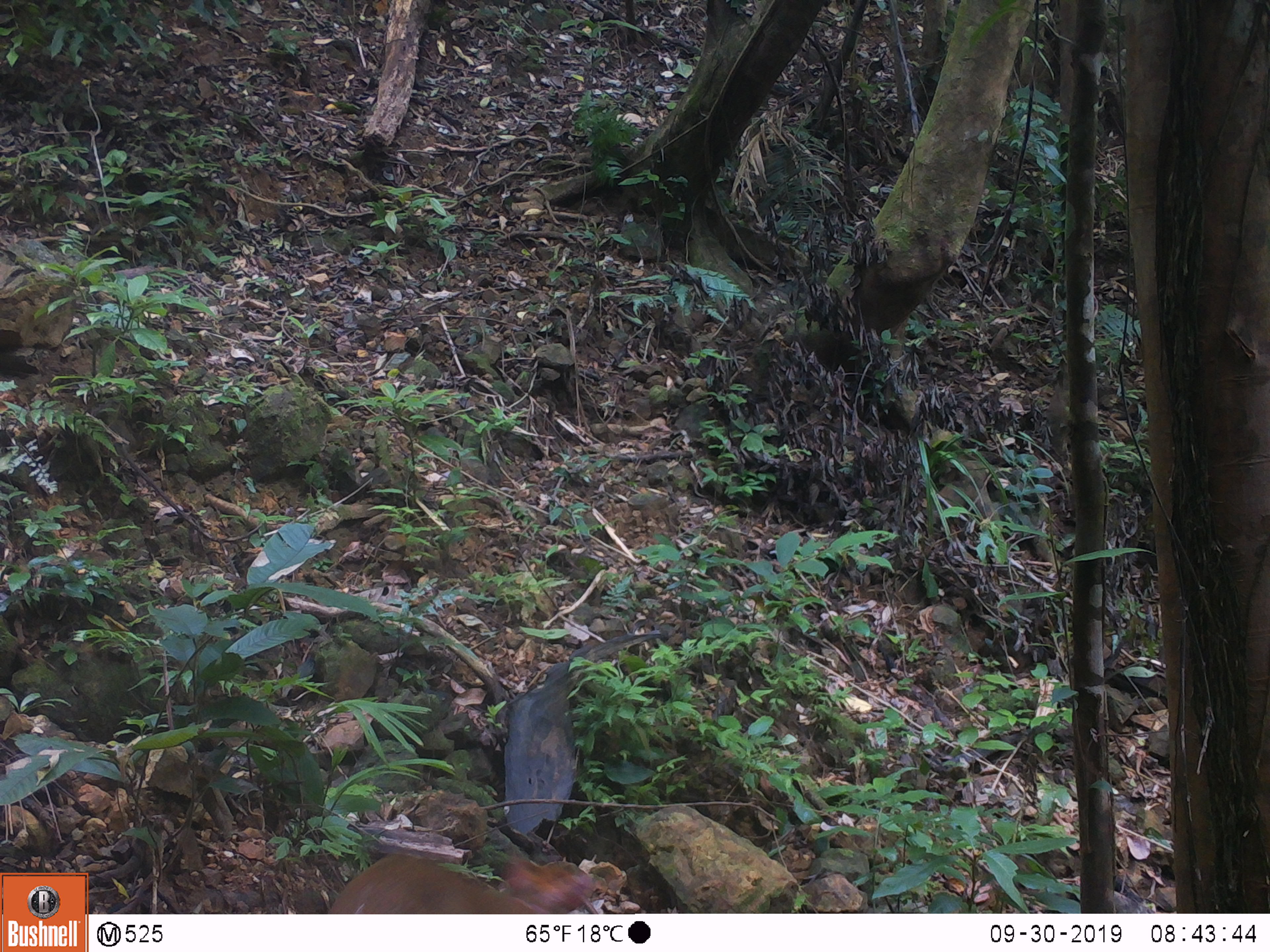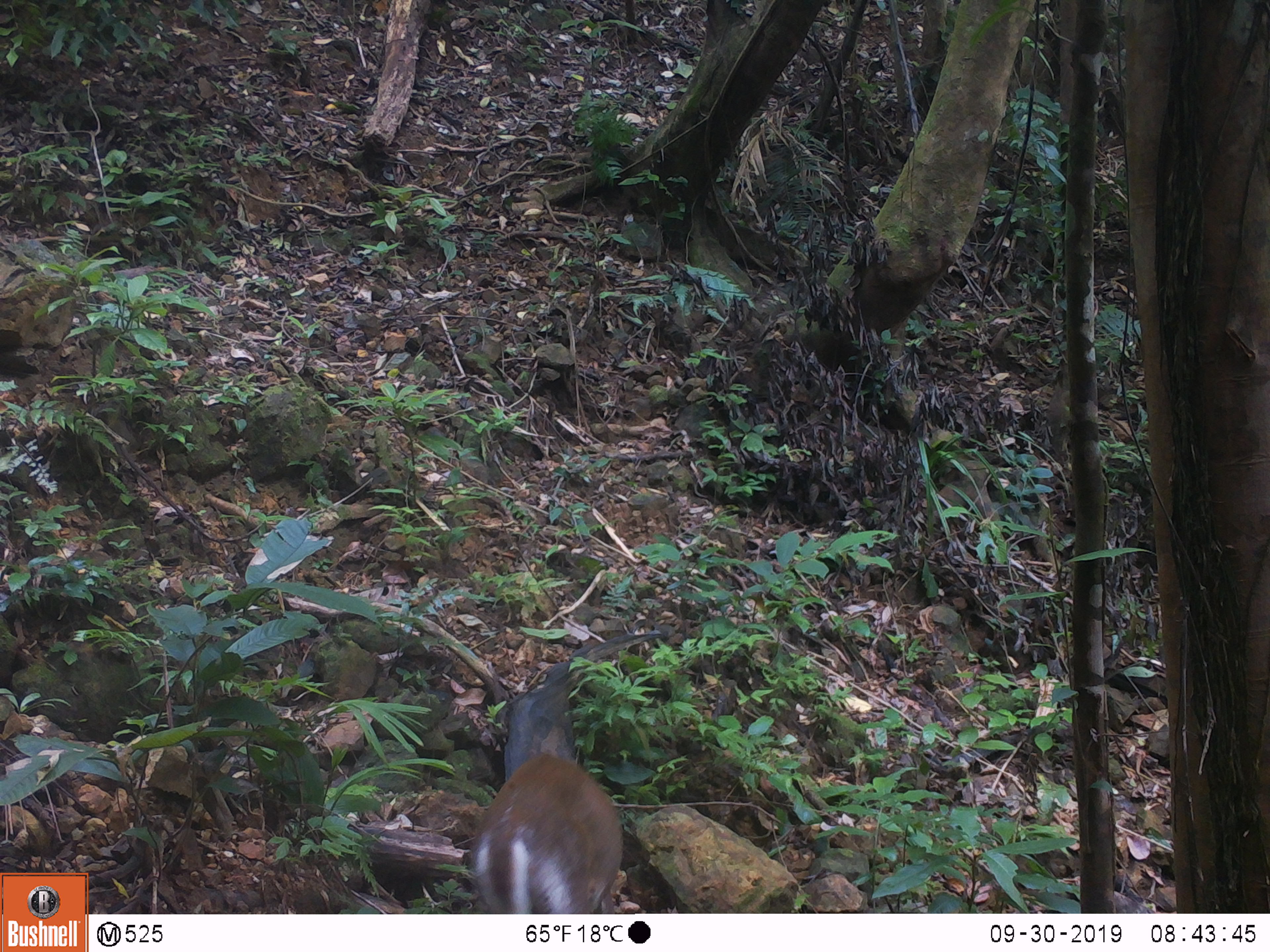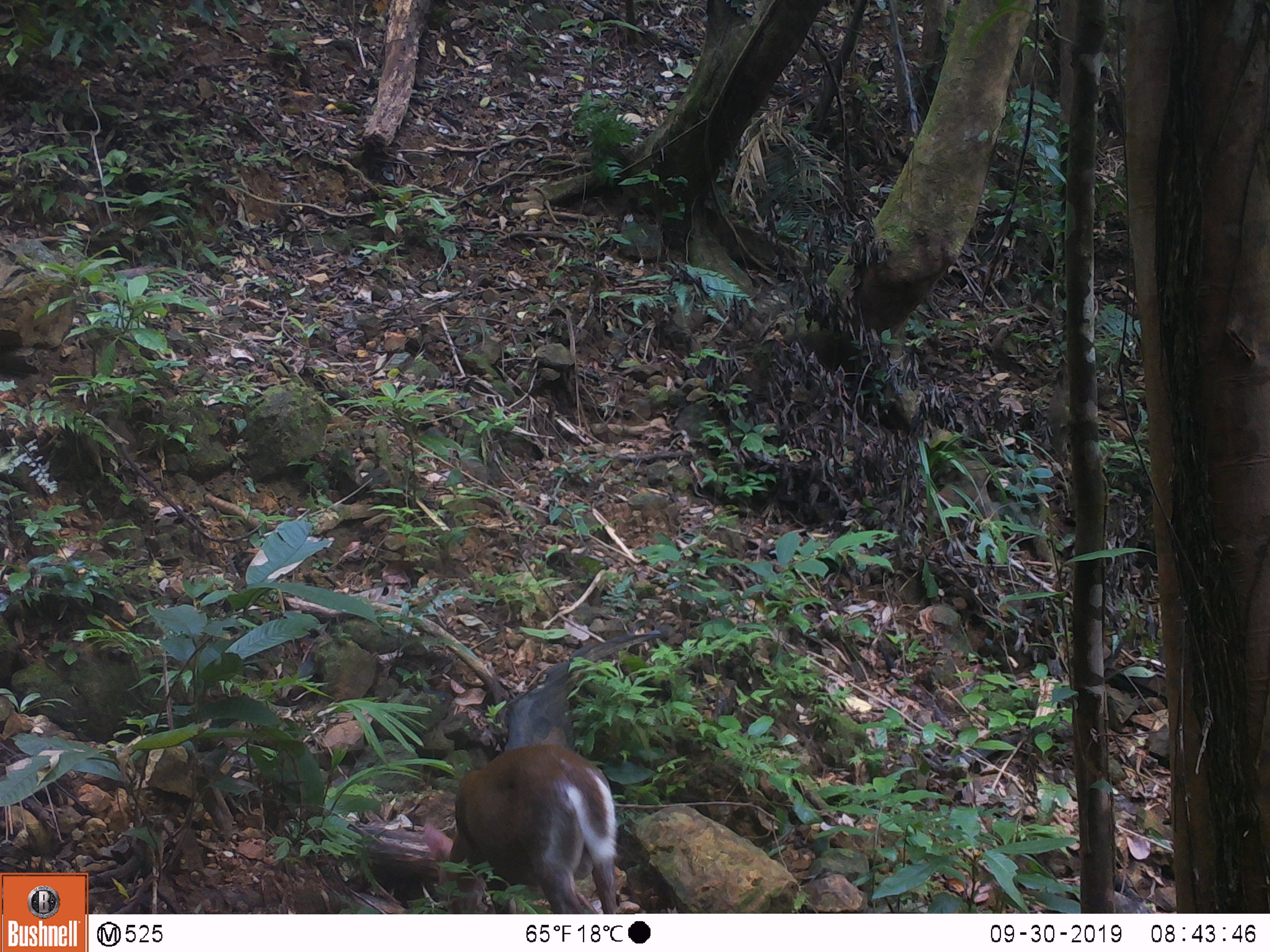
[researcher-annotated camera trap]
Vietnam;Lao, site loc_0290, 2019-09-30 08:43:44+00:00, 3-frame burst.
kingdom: Animalia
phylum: Chordata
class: Mammalia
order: Artiodactyla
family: Cervidae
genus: Muntiacus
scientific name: Muntiacus rooseveltorum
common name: roosevelt's muntjac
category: roosevelts muntjac group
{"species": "roosevelts muntjac group (roosevelt's muntjac) (Muntiacus rooseveltorum)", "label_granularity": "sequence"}